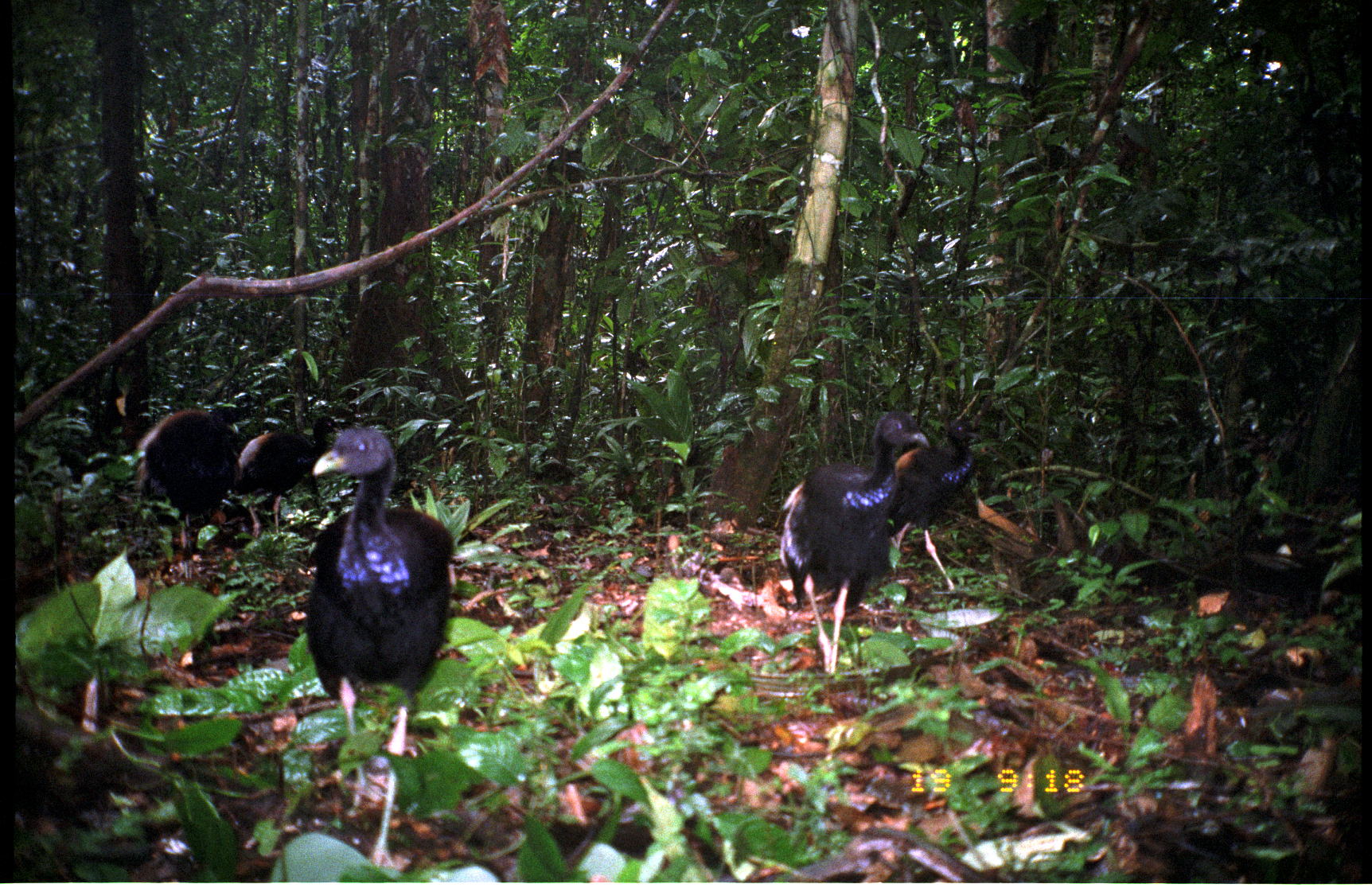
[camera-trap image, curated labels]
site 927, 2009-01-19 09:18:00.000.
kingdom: Animalia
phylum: Chordata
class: Aves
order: Gruiformes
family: Psophiidae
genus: Psophia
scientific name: Psophia crepitans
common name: gray-winged trumpeter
Psophia crepitans (gray-winged trumpeter).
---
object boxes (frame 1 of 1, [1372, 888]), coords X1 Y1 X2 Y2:
psophia crepitans: 301 421 454 871; 776 411 932 677; 137 404 241 581; 882 416 979 595; 233 416 340 537